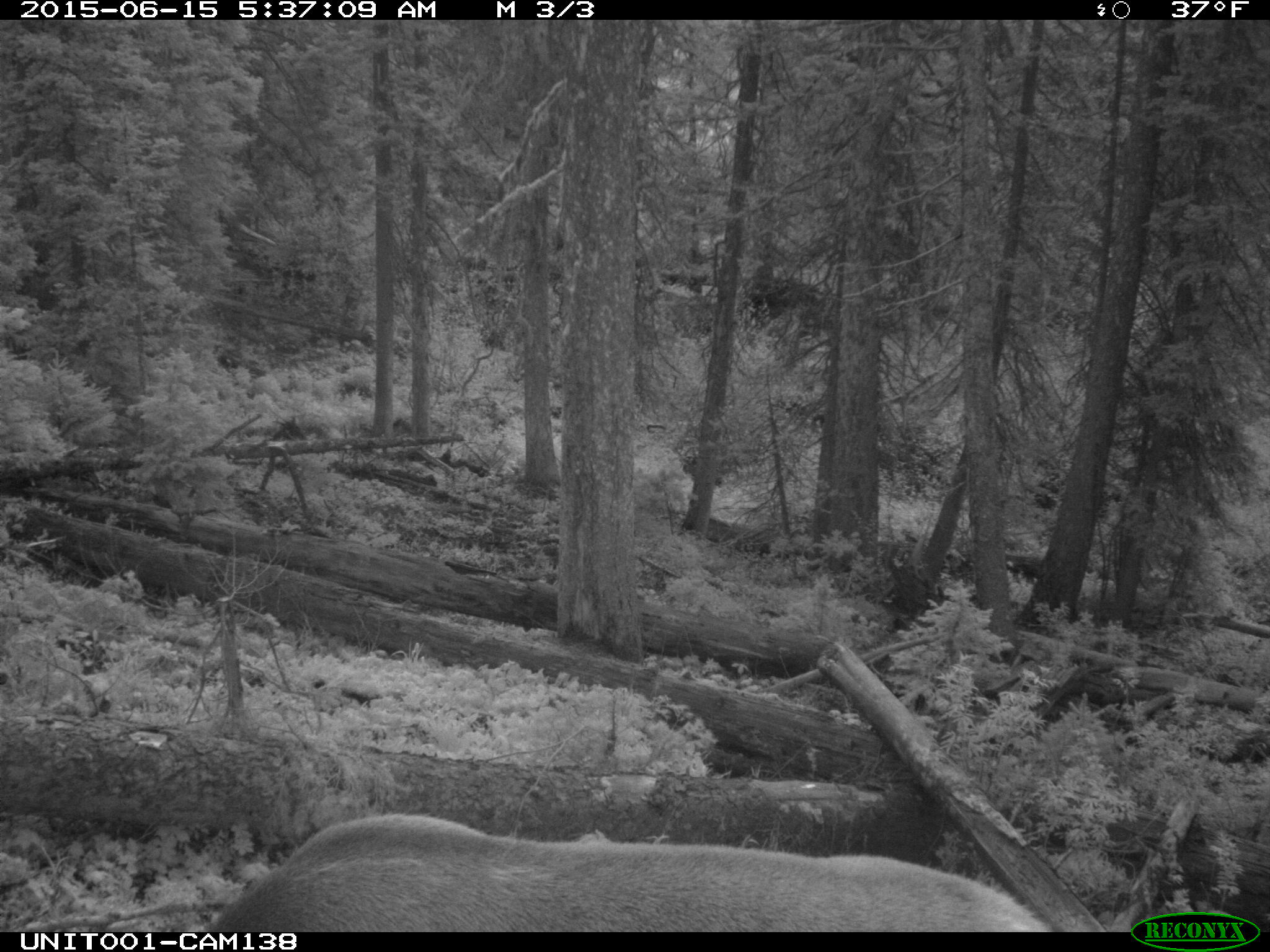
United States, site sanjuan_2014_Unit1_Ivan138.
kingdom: Animalia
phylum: Chordata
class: Mammalia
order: Artiodactyla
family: Cervidae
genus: Cervus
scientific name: Cervus elaphus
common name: red deer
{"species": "Cervus elaphus (red deer)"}